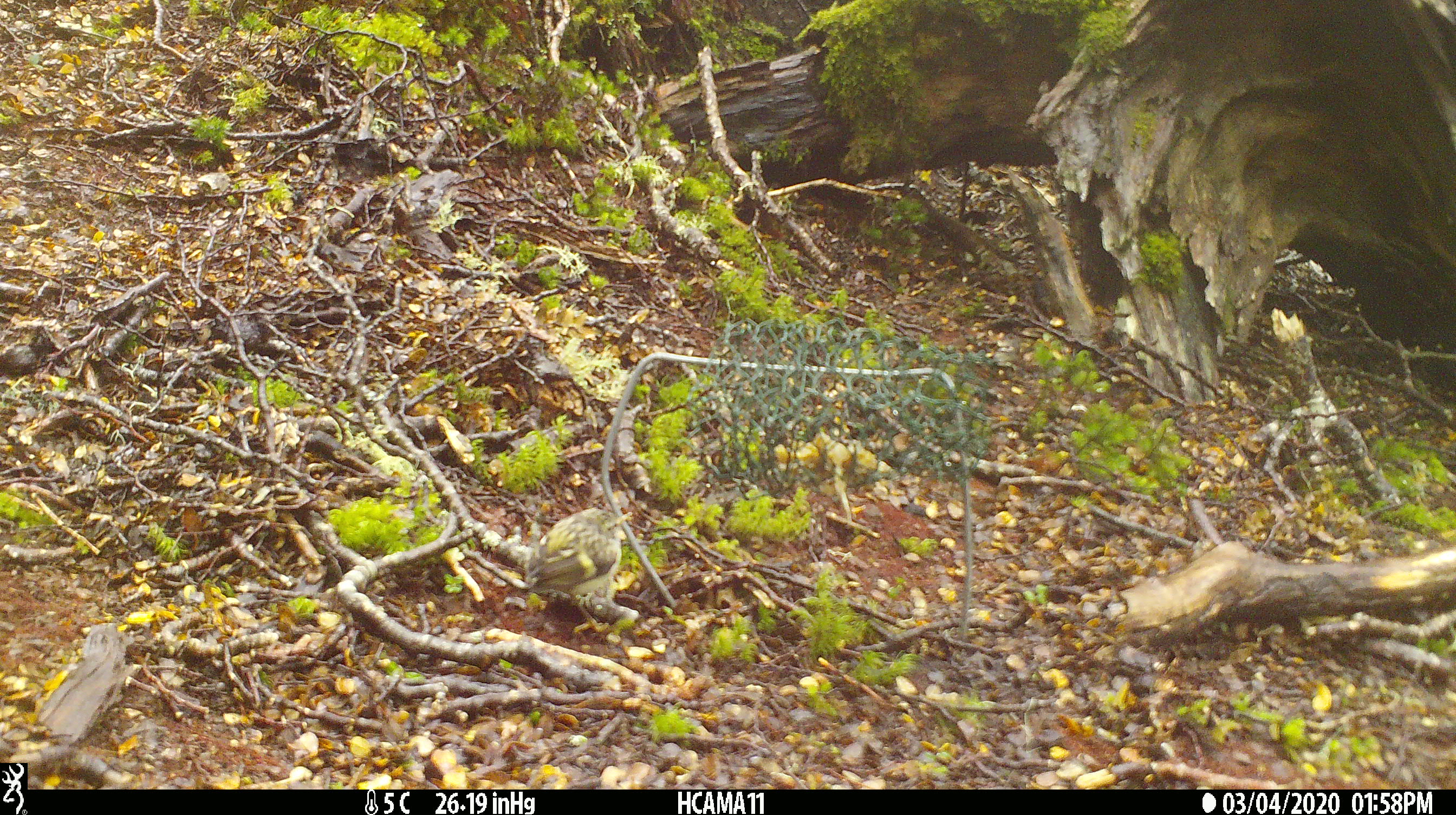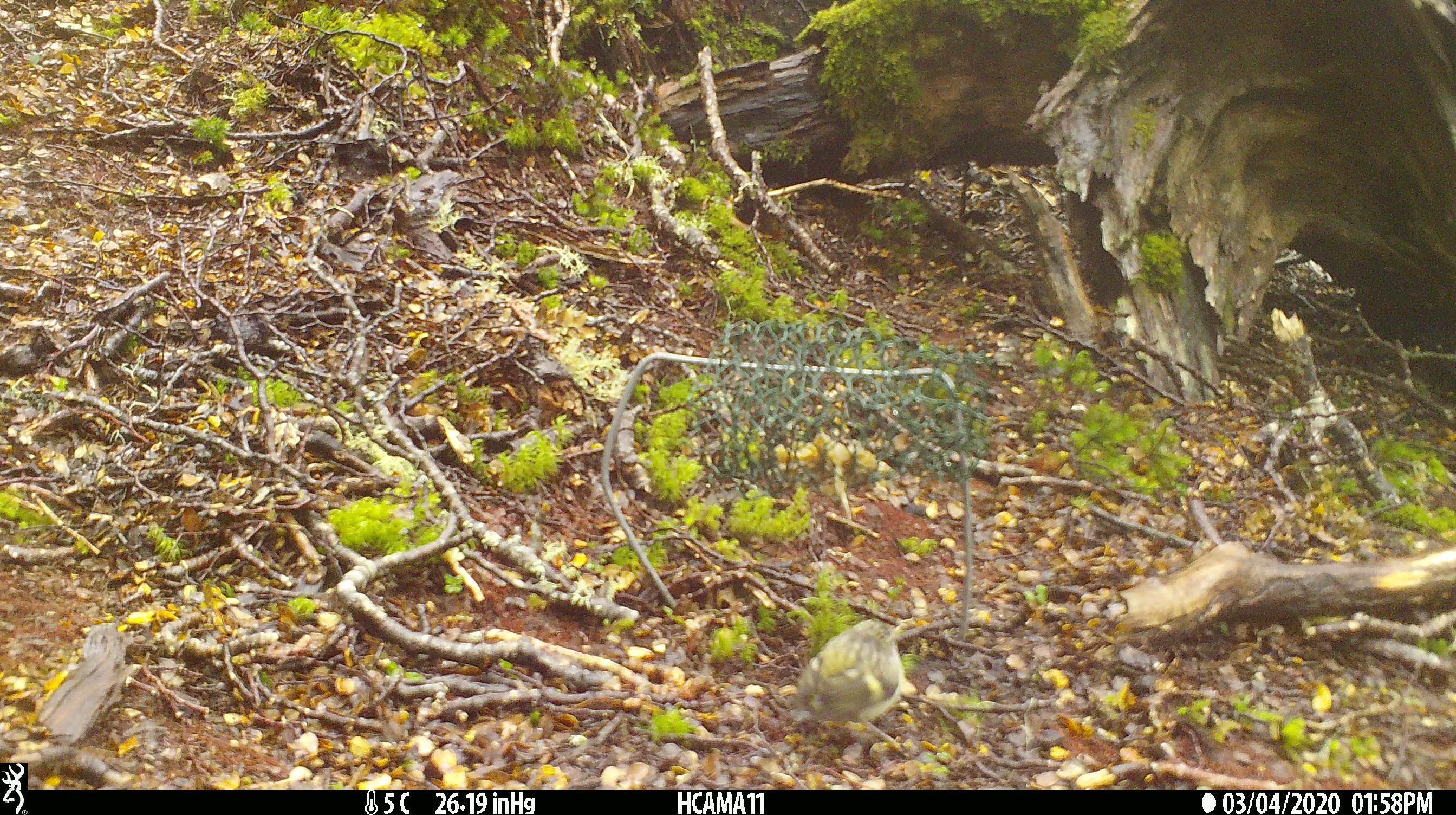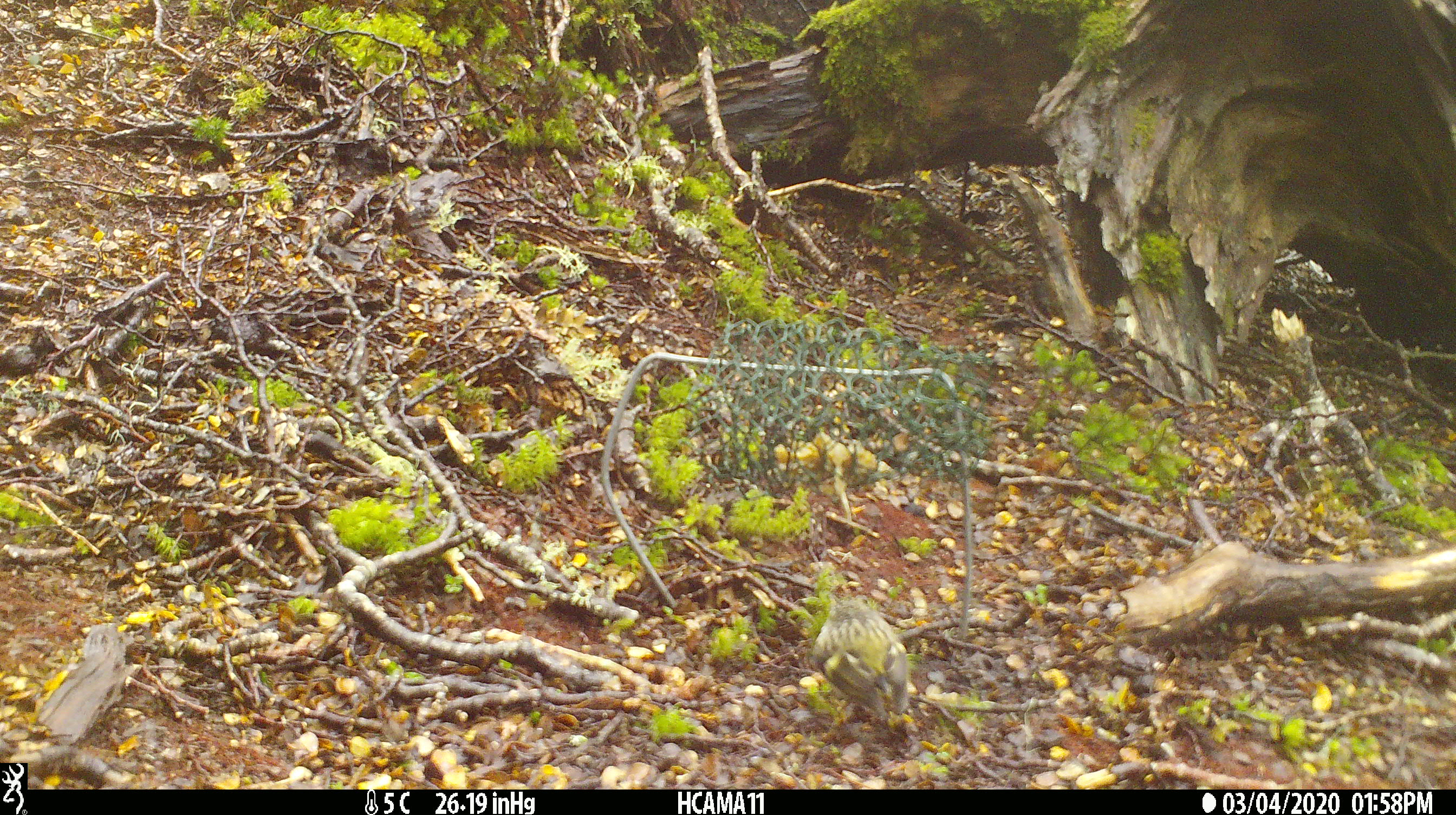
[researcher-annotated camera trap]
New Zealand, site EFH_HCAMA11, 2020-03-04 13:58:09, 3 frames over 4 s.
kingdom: Animalia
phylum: Chordata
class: Aves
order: Passeriformes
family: Acanthisittidae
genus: Acanthisitta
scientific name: Acanthisitta chloris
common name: rifleman